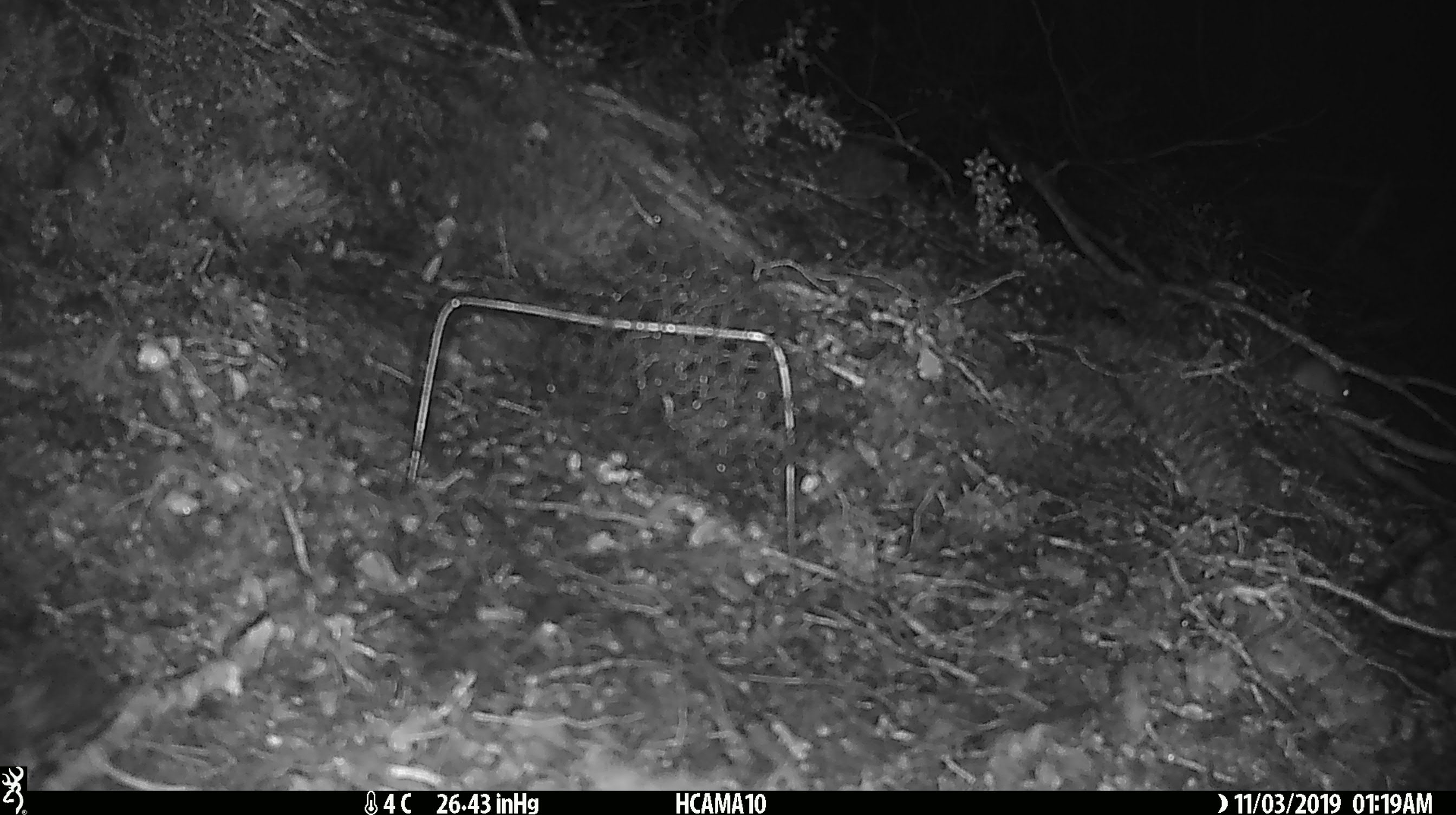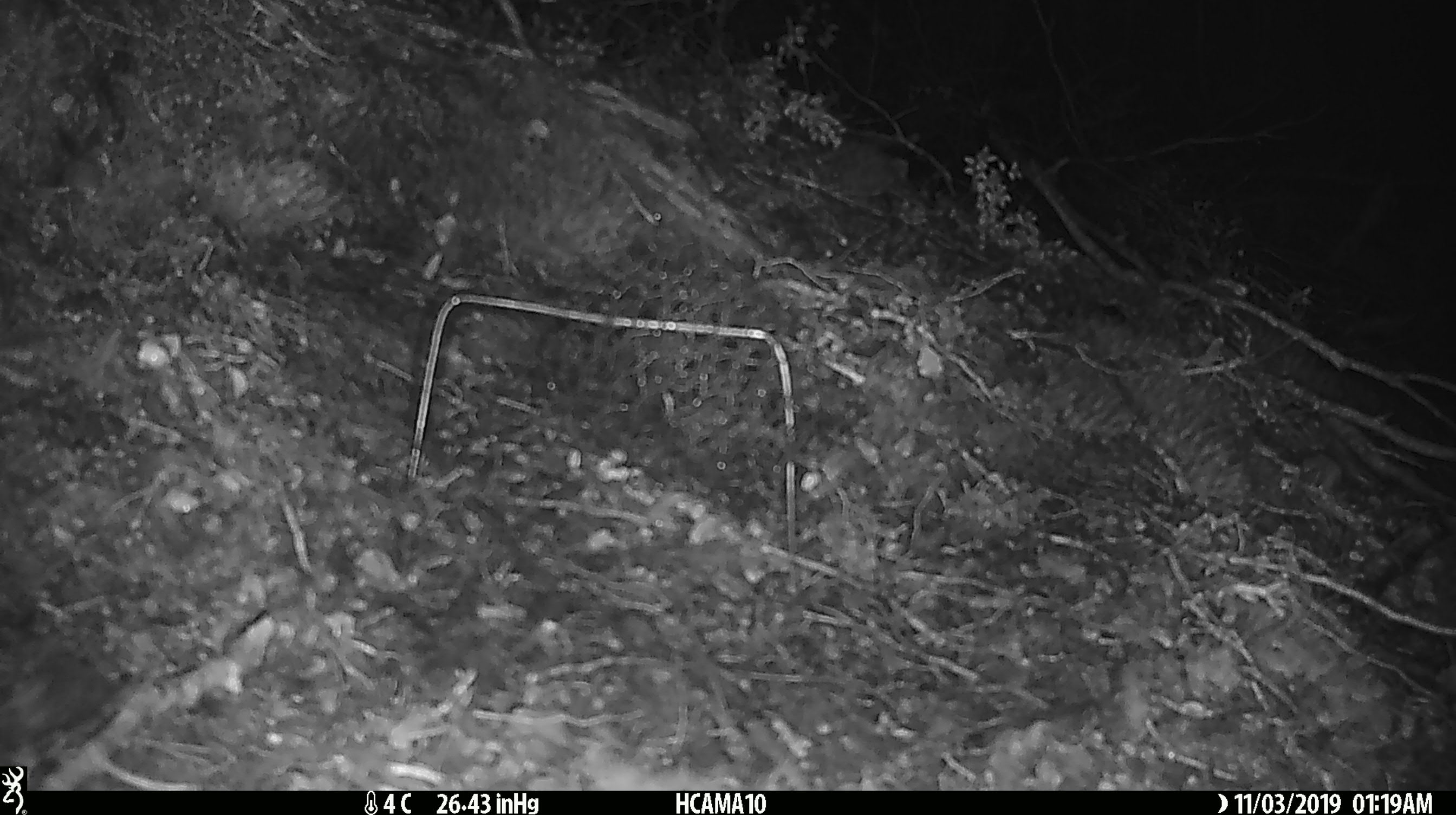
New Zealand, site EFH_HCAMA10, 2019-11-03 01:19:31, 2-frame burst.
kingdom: Animalia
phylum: Chordata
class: Mammalia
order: Rodentia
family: Muridae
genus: Mus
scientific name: Mus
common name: mouse